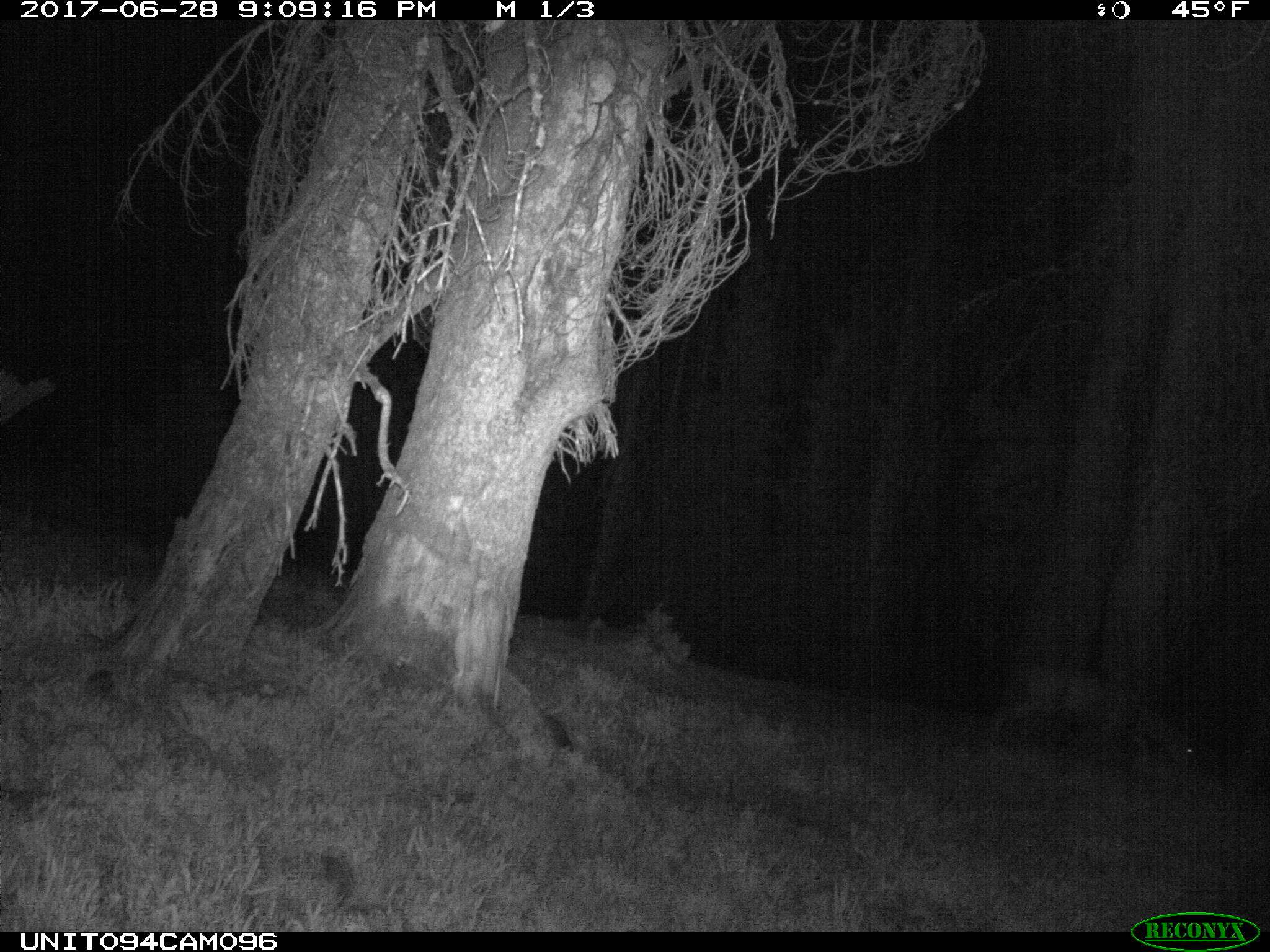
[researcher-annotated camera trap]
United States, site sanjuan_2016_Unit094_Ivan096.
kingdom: Animalia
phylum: Chordata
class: Mammalia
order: Artiodactyla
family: Cervidae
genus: Odocoileus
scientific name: Odocoileus hemionus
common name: mule deer